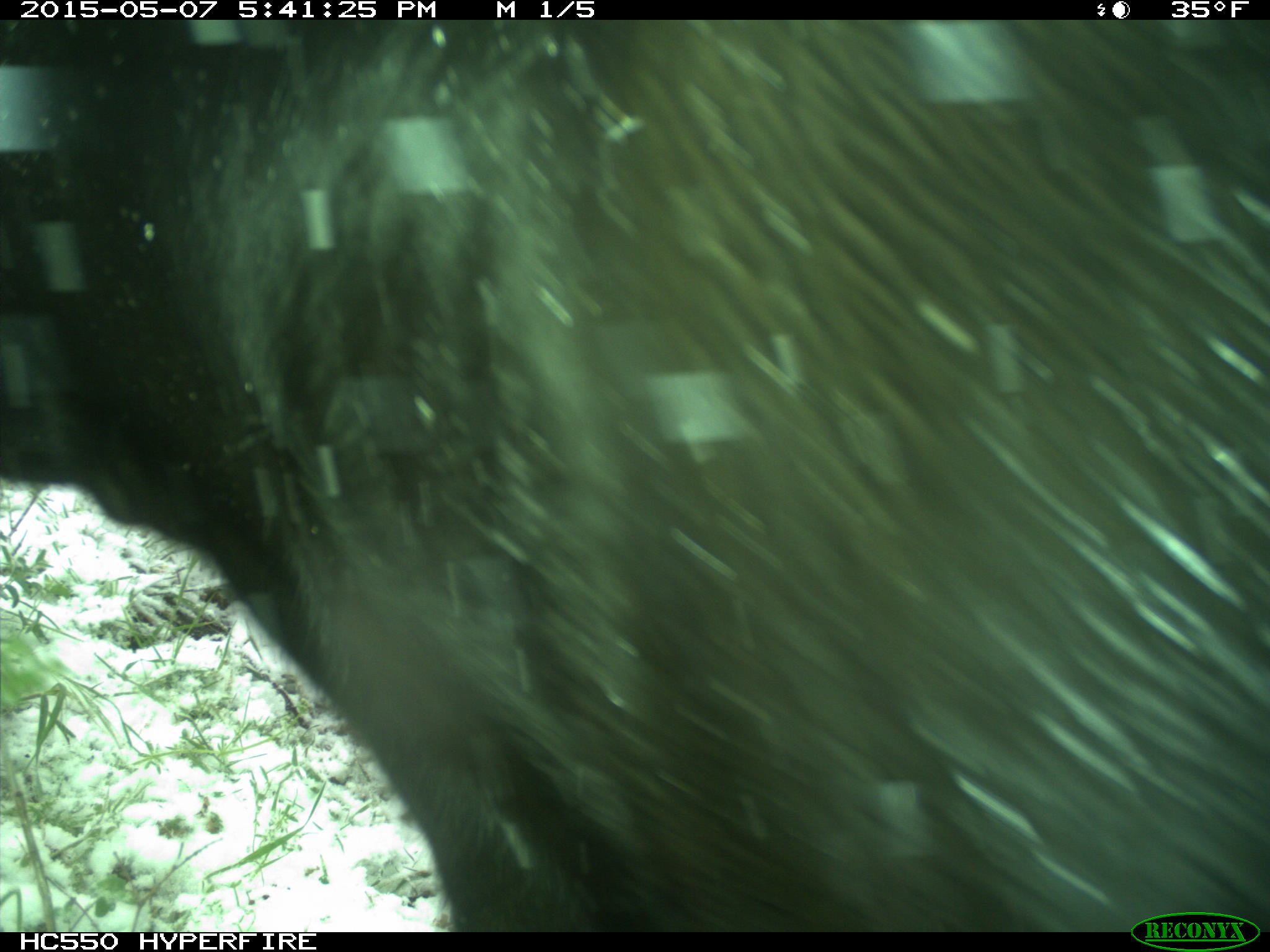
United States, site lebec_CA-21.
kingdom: Animalia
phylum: Chordata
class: Mammalia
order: Artiodactyla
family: Bovidae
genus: Bos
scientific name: Bos taurus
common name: domestic cow